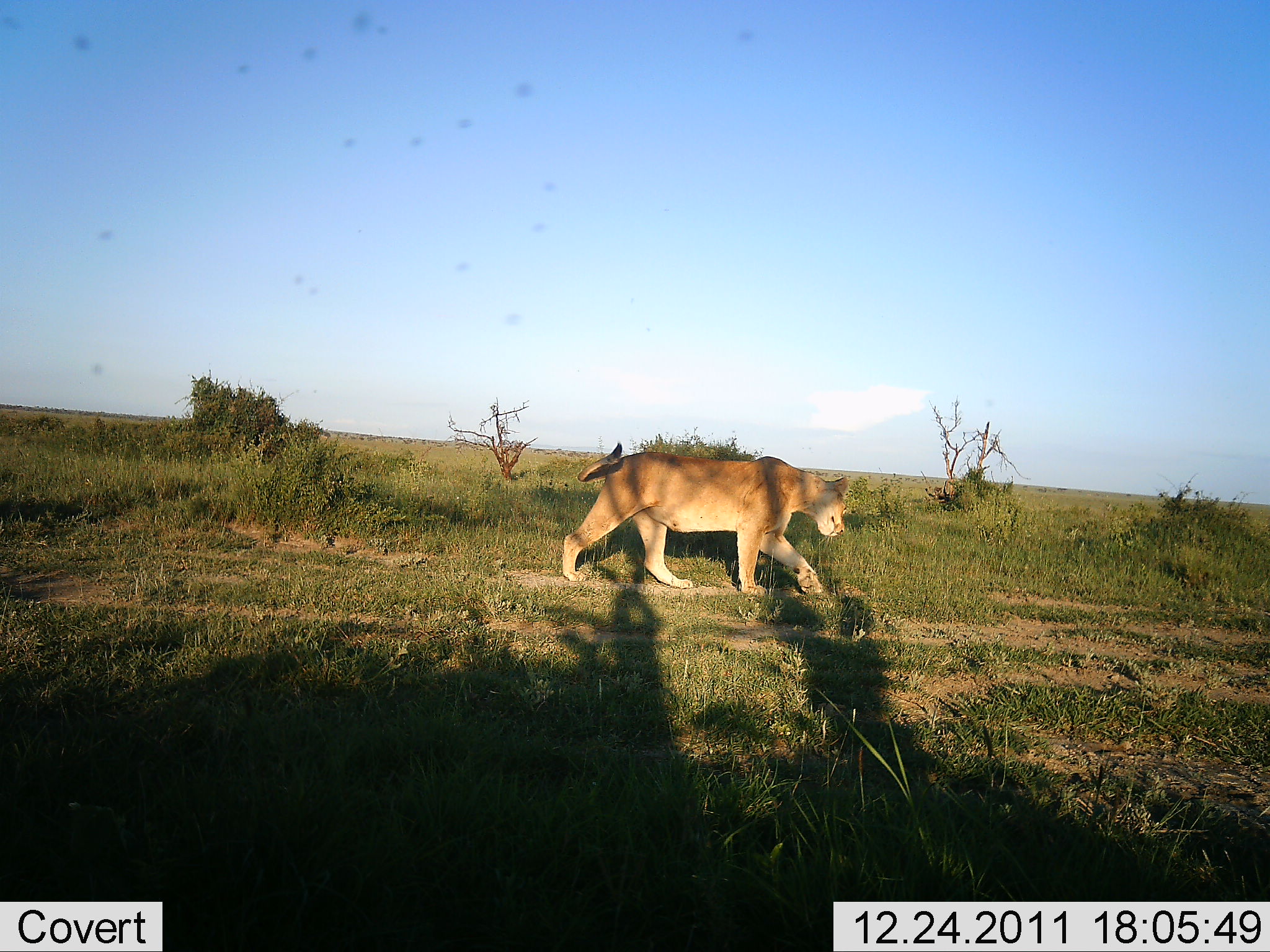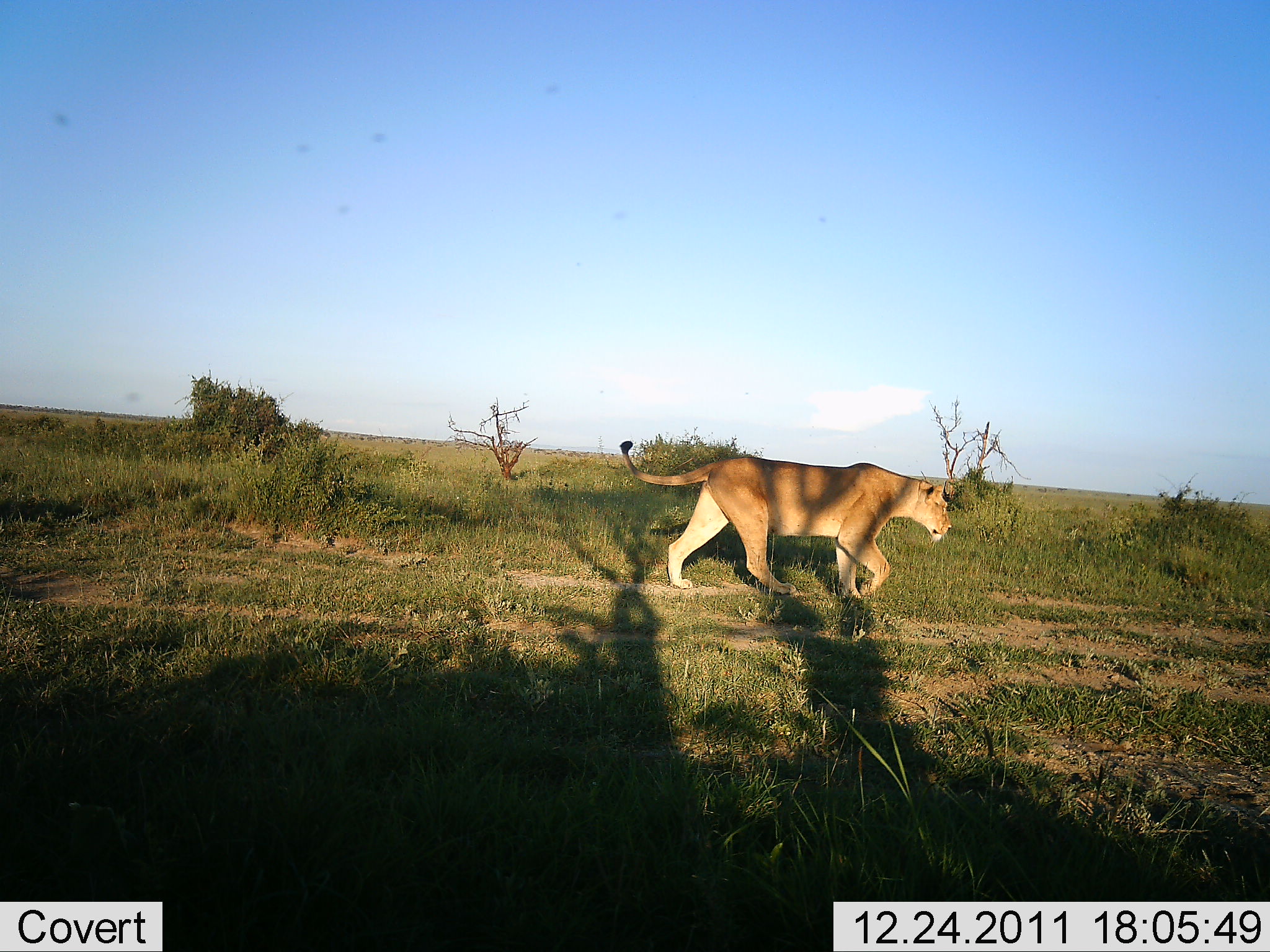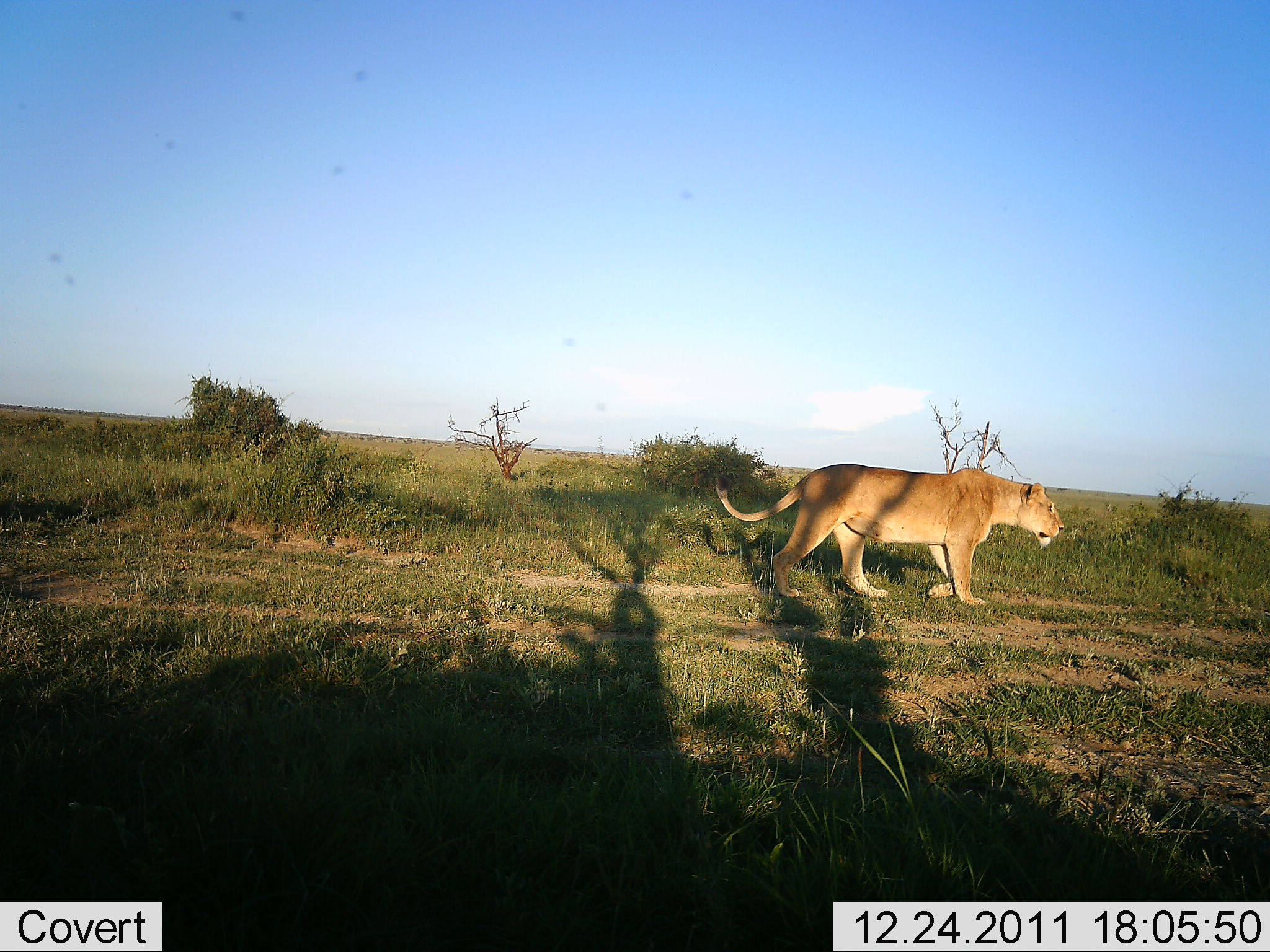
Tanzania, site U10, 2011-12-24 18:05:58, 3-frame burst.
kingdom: Animalia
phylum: Chordata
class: Mammalia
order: Carnivora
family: Felidae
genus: Panthera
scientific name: Panthera leo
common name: lion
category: lionfemale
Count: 1.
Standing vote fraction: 8%.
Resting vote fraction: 0%.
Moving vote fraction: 100%.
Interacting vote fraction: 0%.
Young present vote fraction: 0%.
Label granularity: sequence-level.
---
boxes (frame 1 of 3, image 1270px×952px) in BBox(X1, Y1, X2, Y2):
animal: BBox(561, 443, 851, 600)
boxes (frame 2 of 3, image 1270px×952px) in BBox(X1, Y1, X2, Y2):
animal: BBox(617, 438, 951, 600)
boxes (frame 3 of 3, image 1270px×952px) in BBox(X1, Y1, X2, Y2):
animal: BBox(711, 462, 1065, 607)